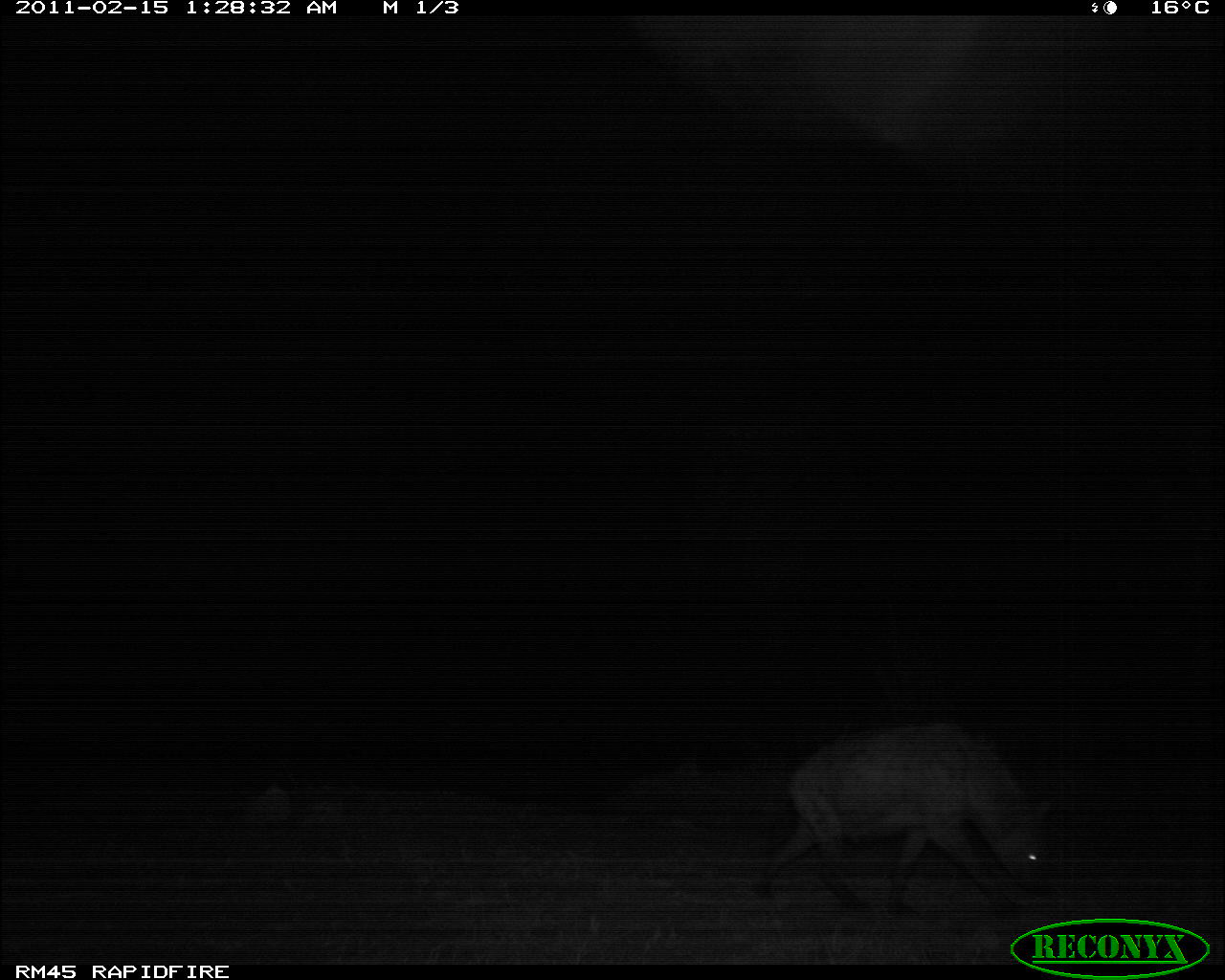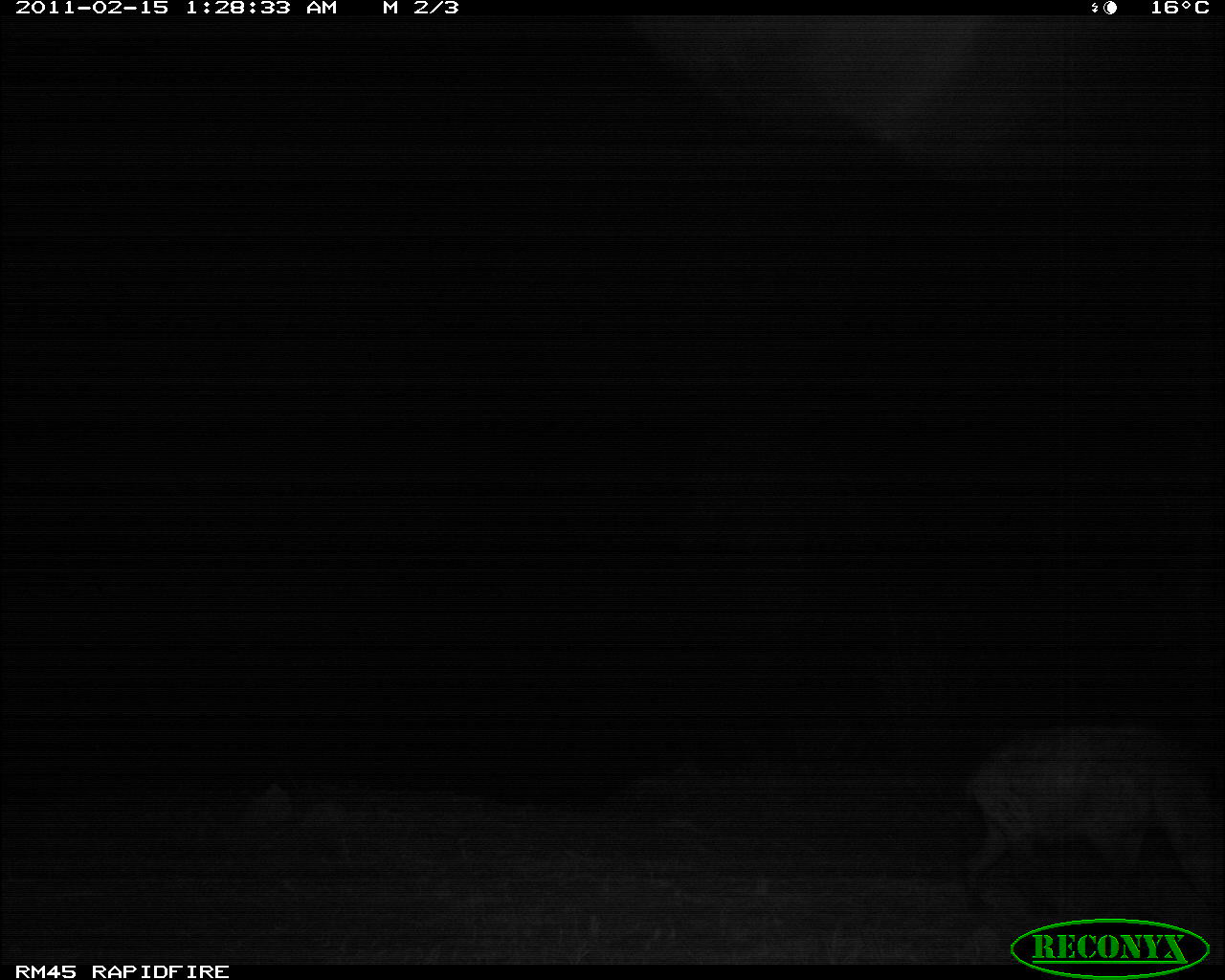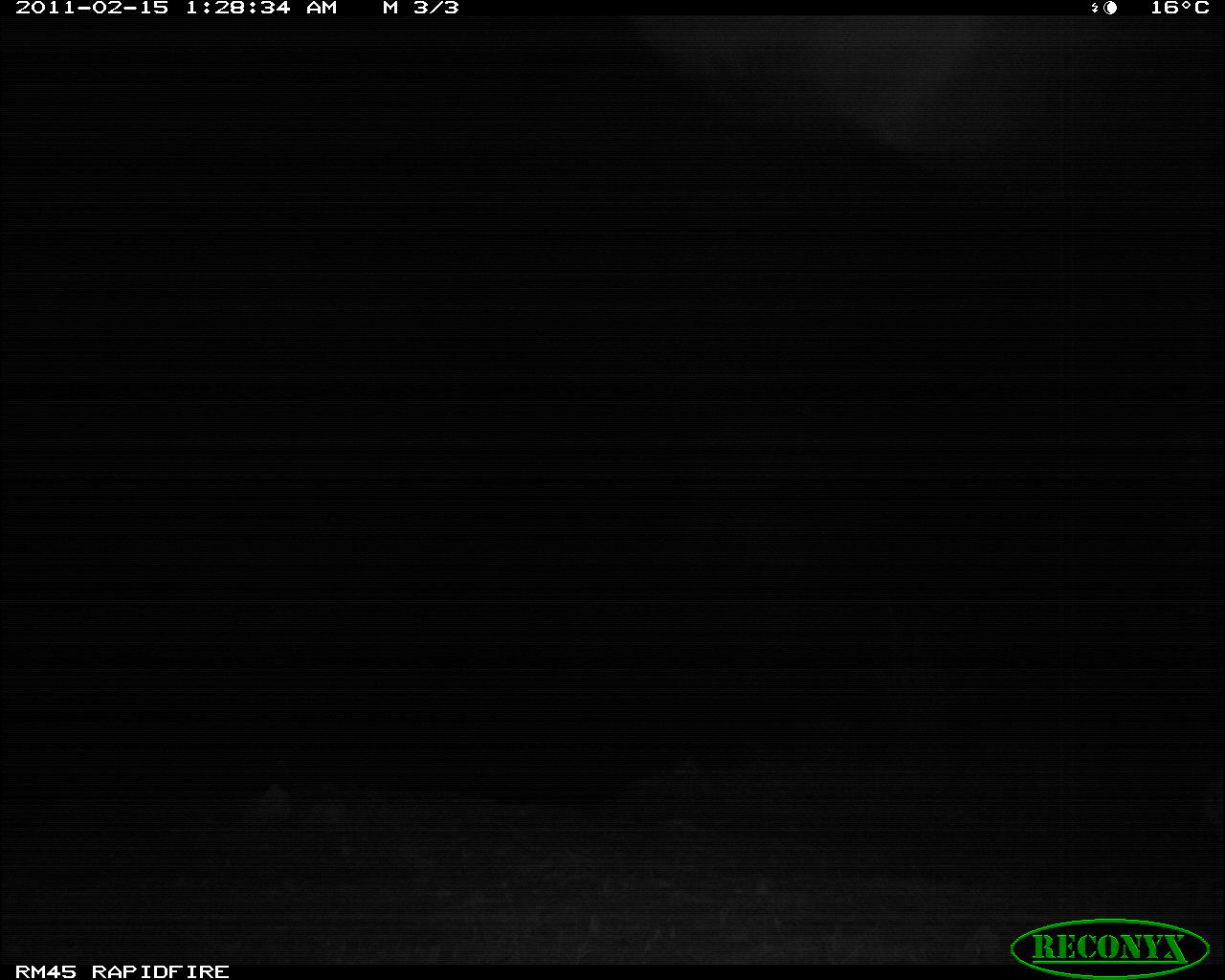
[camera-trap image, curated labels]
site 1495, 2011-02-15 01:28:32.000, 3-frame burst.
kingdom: Animalia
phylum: Chordata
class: Mammalia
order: Carnivora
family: Hyaenidae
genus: Crocuta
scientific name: Crocuta crocuta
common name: spotted hyena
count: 1